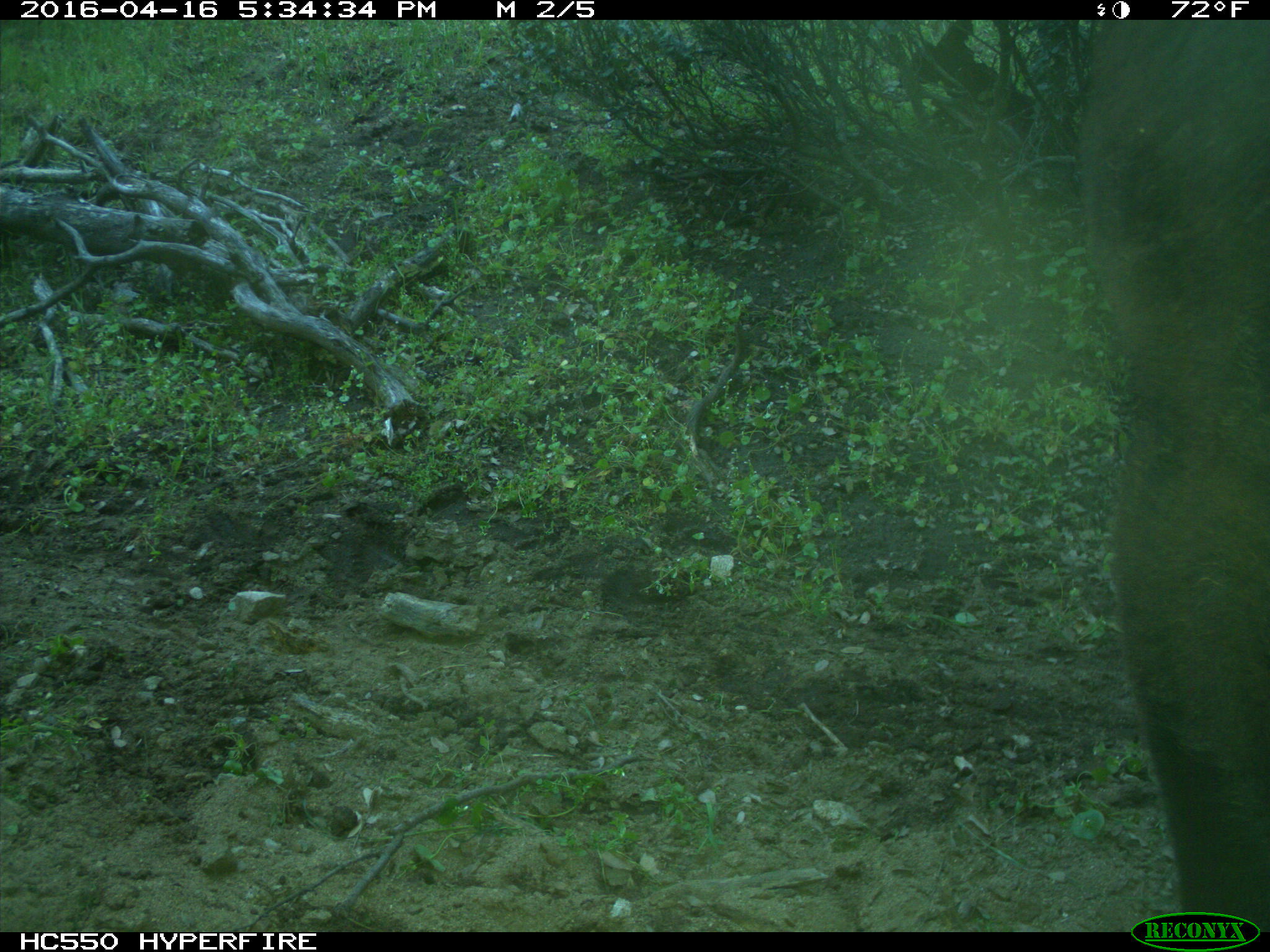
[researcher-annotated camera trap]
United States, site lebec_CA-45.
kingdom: Animalia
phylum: Chordata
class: Mammalia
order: Artiodactyla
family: Bovidae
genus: Bos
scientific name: Bos taurus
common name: domestic cow